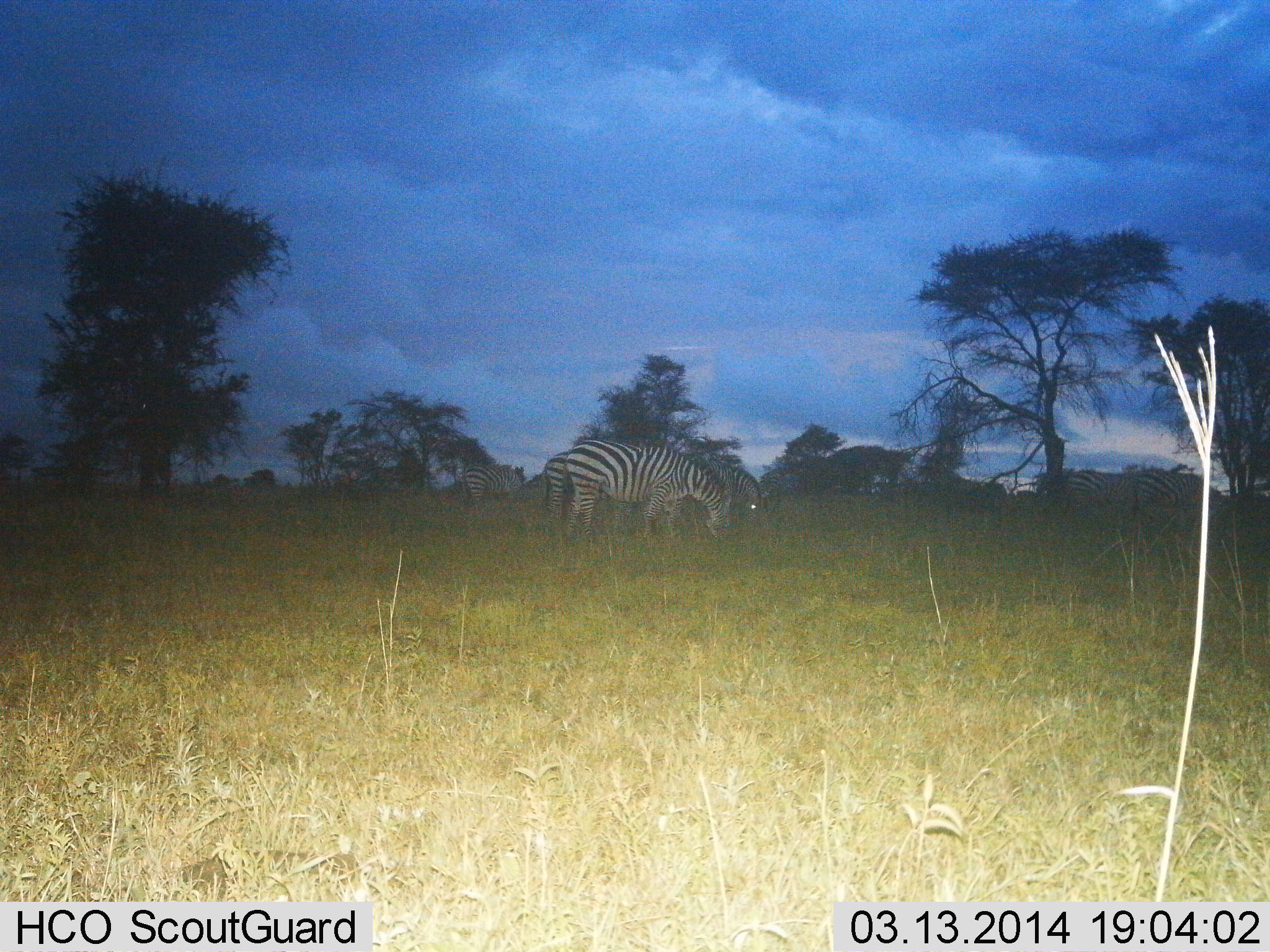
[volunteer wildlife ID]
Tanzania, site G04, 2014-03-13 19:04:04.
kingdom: Animalia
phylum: Chordata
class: Mammalia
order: Perissodactyla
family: Equidae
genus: Equus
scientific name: Equus quagga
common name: plains zebra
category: zebra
Zebra (plains zebra) (Equus quagga), count 4. Behavior (volunteer vote fractions): standing 7%, resting 2%, moving 7%, interacting 0%. Young present (vote fraction): 0%. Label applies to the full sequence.